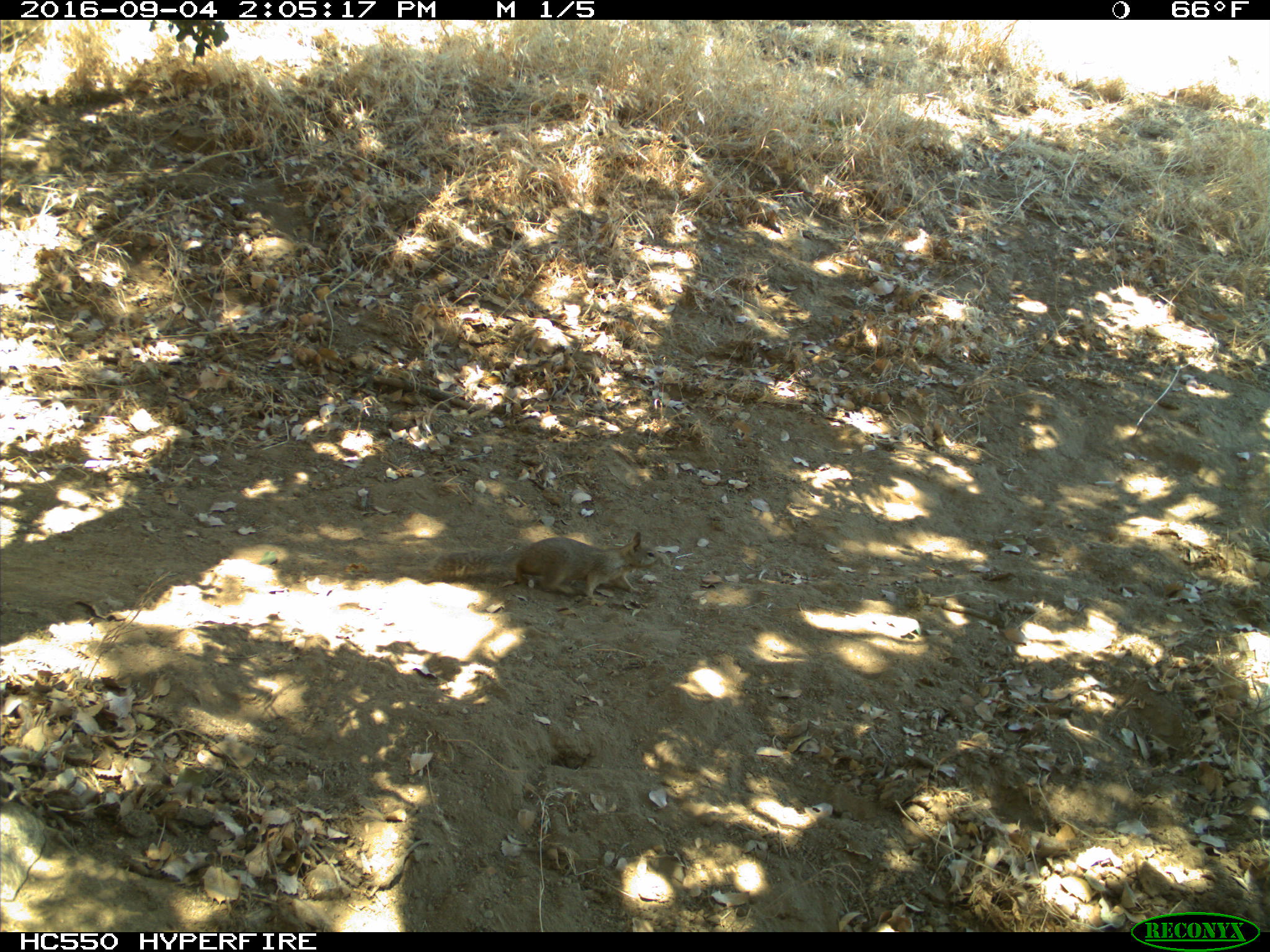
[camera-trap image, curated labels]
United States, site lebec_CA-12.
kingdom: Animalia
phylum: Chordata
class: Mammalia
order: Rodentia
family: Sciuridae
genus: Otospermophilus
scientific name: Otospermophilus beecheyi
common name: california ground squirrel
Otospermophilus beecheyi (california ground squirrel).